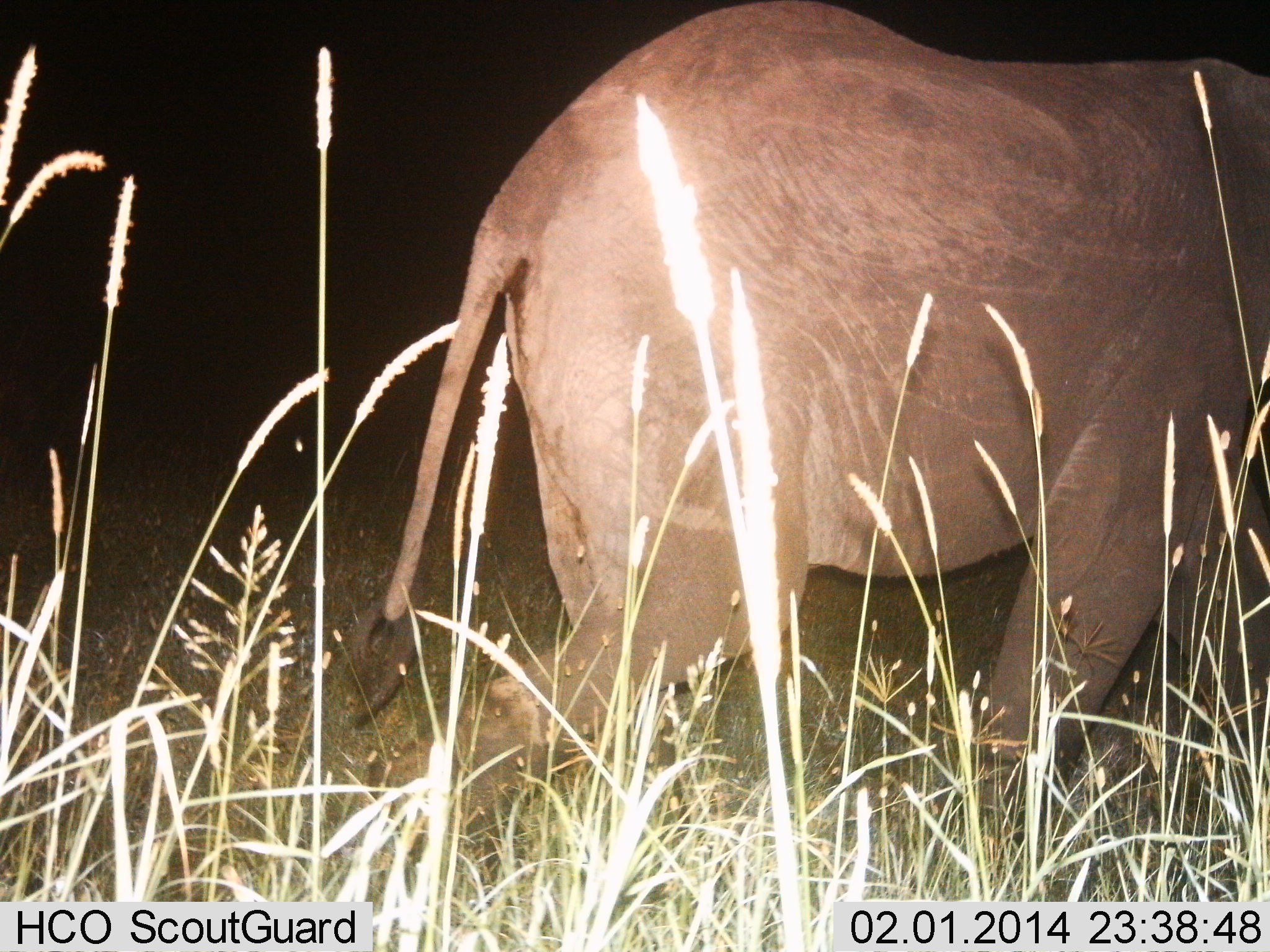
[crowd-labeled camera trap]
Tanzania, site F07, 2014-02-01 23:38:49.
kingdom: Animalia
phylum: Chordata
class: Mammalia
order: Proboscidea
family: Elephantidae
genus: Loxodonta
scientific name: Loxodonta africana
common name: african bush elephant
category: elephant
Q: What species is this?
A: Elephant (african bush elephant) (Loxodonta africana).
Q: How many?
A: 1.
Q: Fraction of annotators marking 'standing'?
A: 10%.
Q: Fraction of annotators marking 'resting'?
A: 0%.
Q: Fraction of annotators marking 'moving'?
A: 90%.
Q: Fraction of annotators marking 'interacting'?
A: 0%.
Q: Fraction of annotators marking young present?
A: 0%.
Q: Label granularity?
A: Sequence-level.